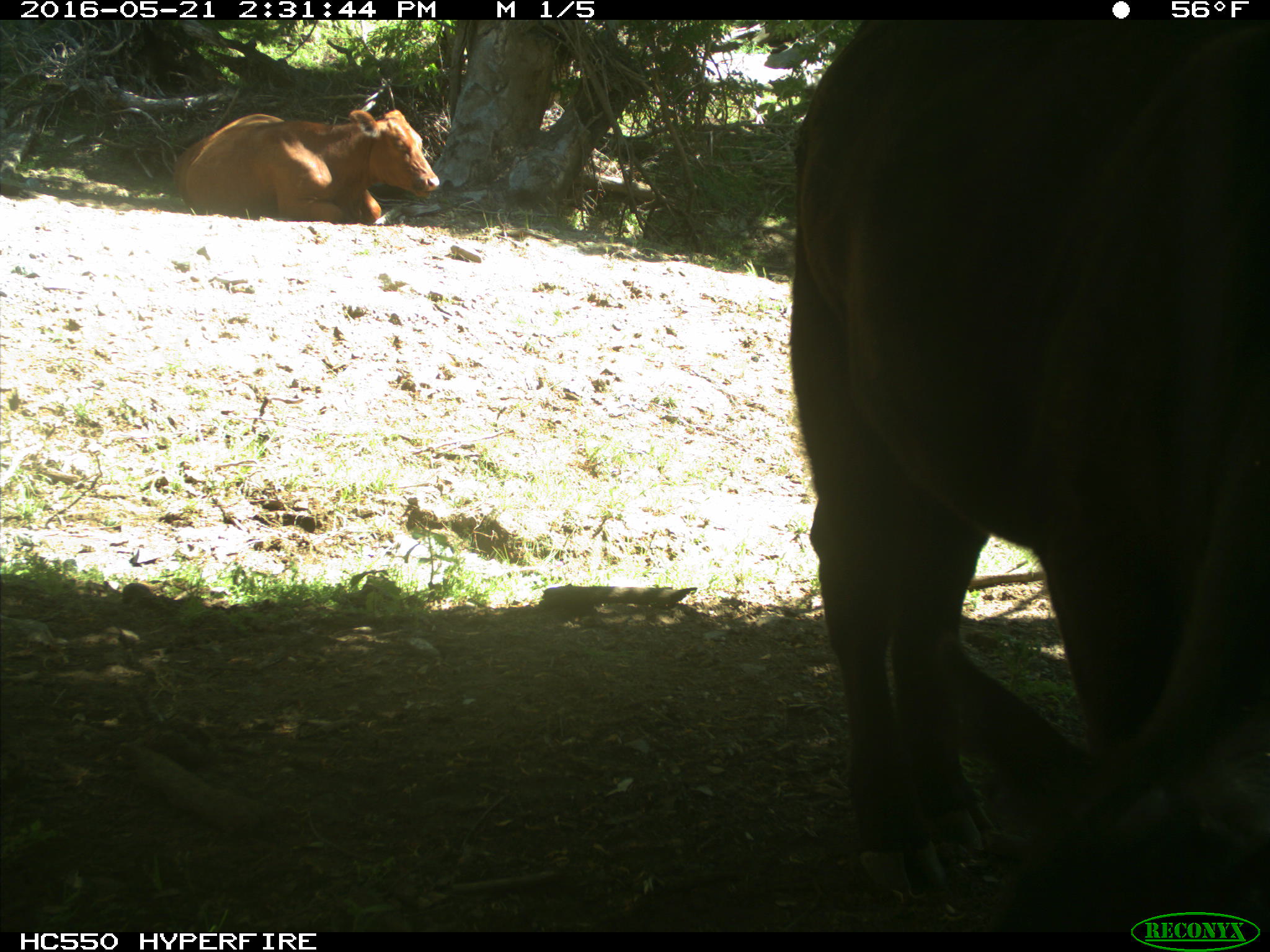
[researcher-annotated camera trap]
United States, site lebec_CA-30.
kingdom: Animalia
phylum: Chordata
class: Mammalia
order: Artiodactyla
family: Bovidae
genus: Bos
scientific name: Bos taurus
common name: domestic cow